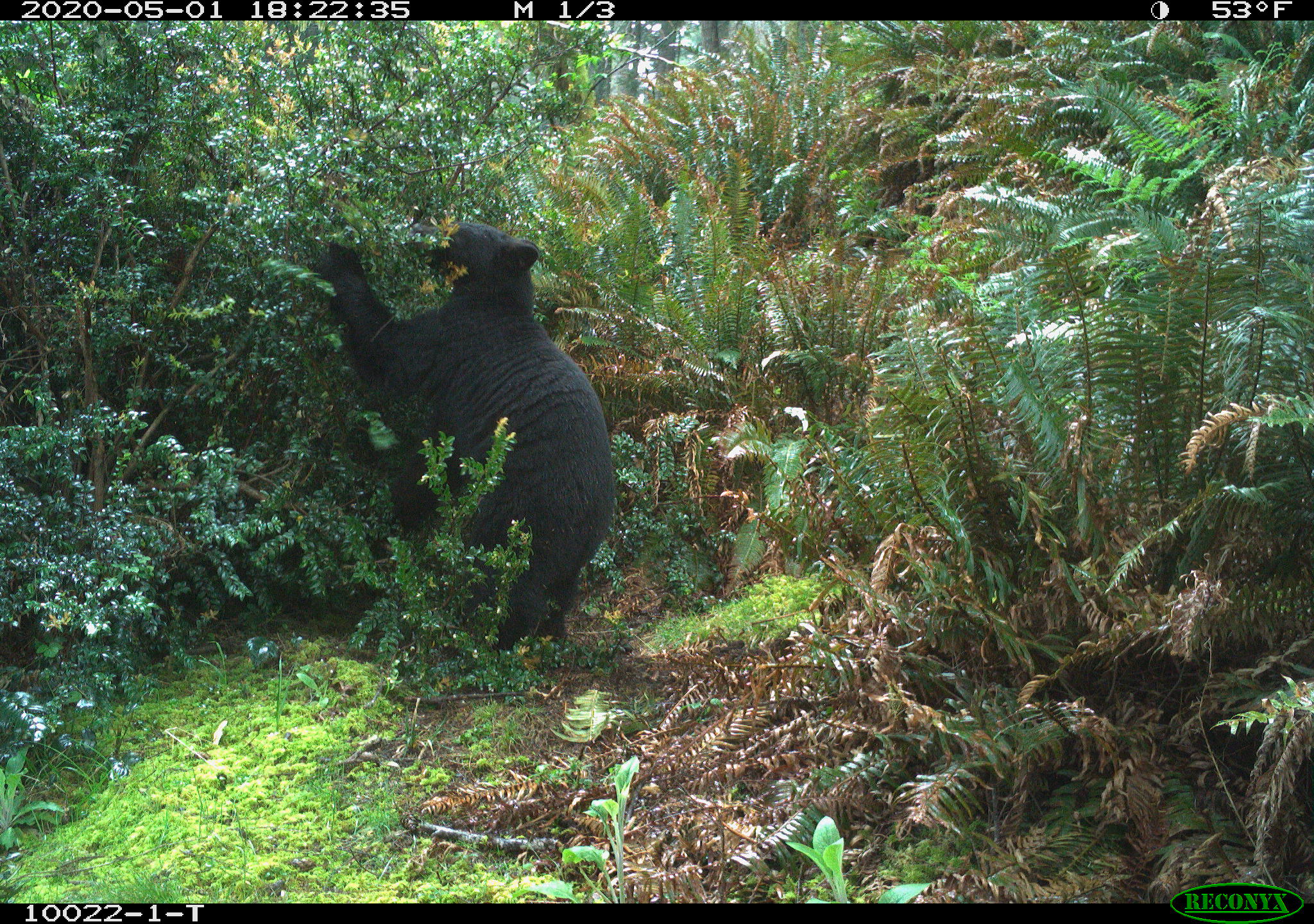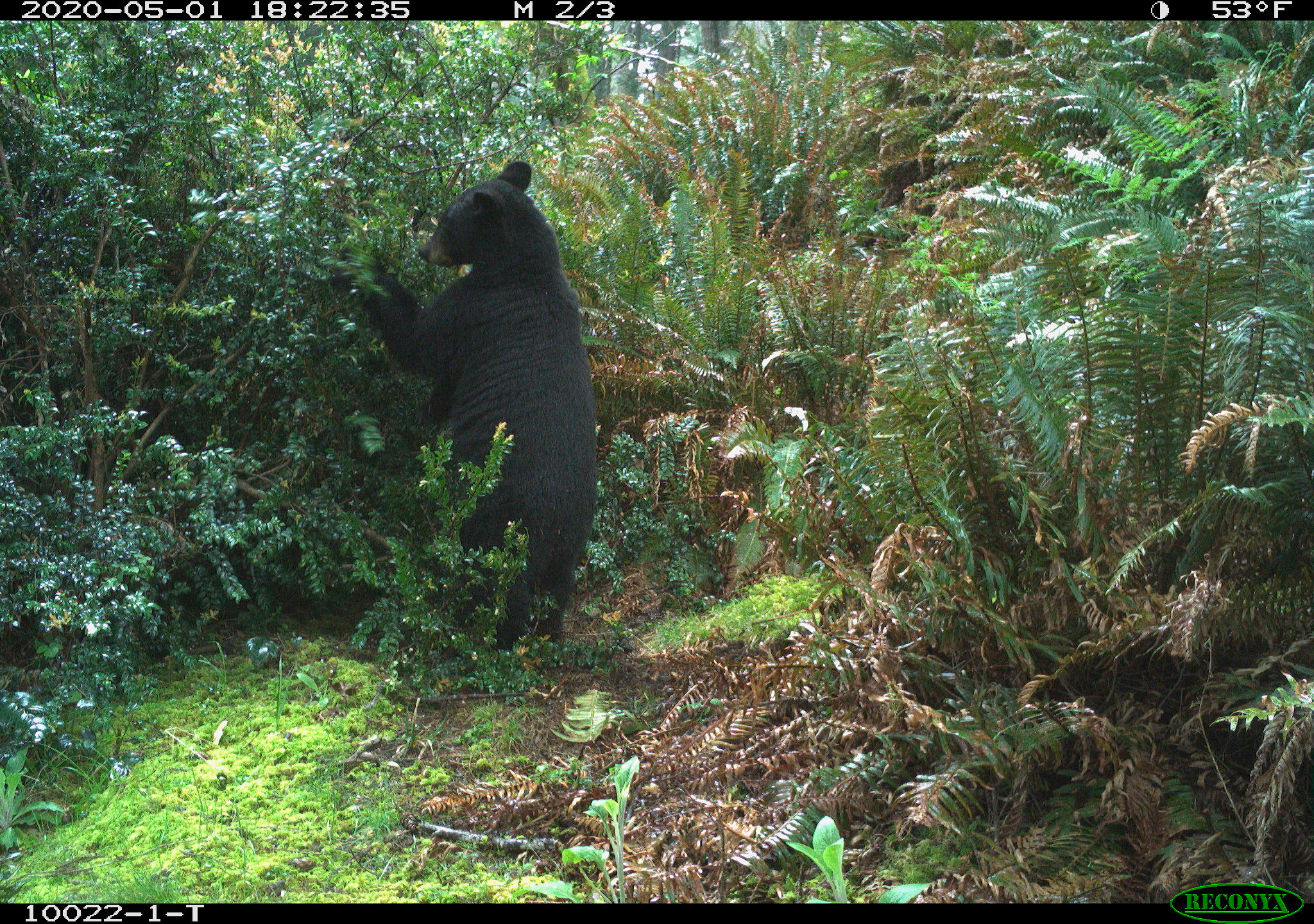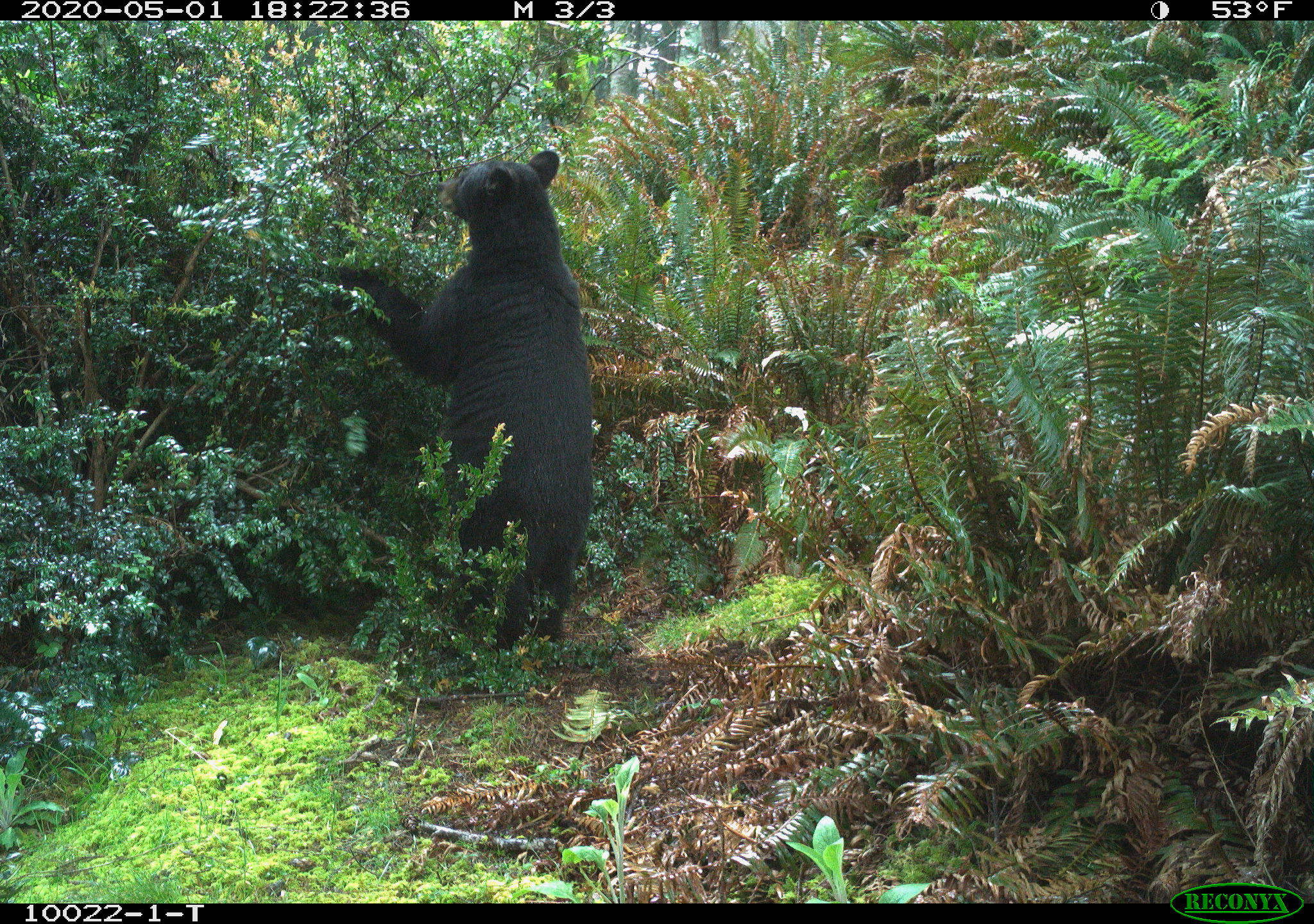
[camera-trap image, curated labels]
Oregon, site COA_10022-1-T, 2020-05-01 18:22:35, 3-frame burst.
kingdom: Animalia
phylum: Chordata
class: Mammalia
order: Carnivora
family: Ursidae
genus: Ursus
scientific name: Ursus americanus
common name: american black bear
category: black bear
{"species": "black bear (american black bear) (Ursus americanus)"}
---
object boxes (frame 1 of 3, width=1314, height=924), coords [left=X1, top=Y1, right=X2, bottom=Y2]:
black bear: [left=318, top=213, right=628, bottom=657]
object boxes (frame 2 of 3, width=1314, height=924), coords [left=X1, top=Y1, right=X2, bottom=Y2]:
black bear: [left=341, top=153, right=590, bottom=664]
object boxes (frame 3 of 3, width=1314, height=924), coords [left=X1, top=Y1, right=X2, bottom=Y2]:
black bear: [left=323, top=146, right=588, bottom=655]